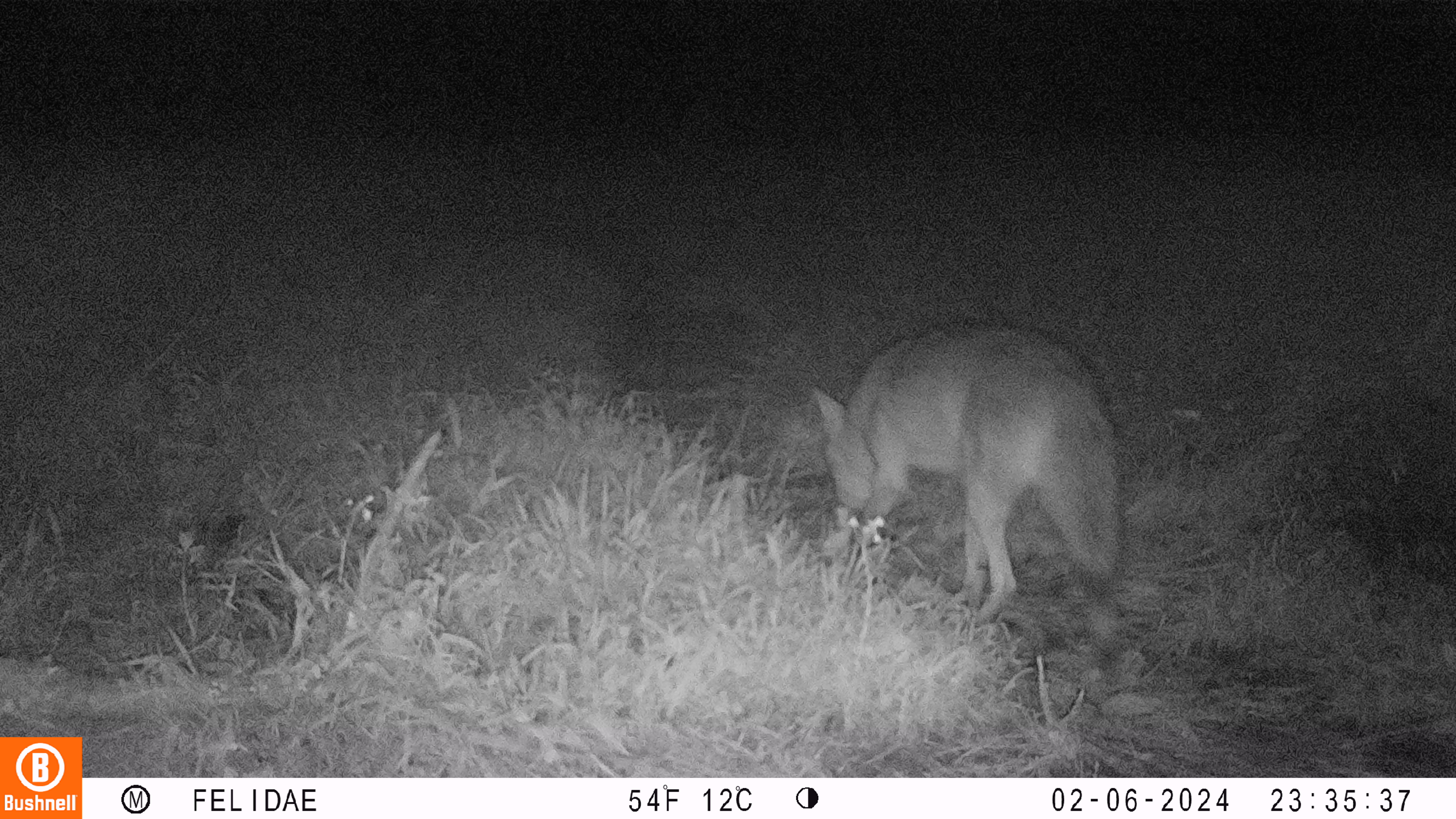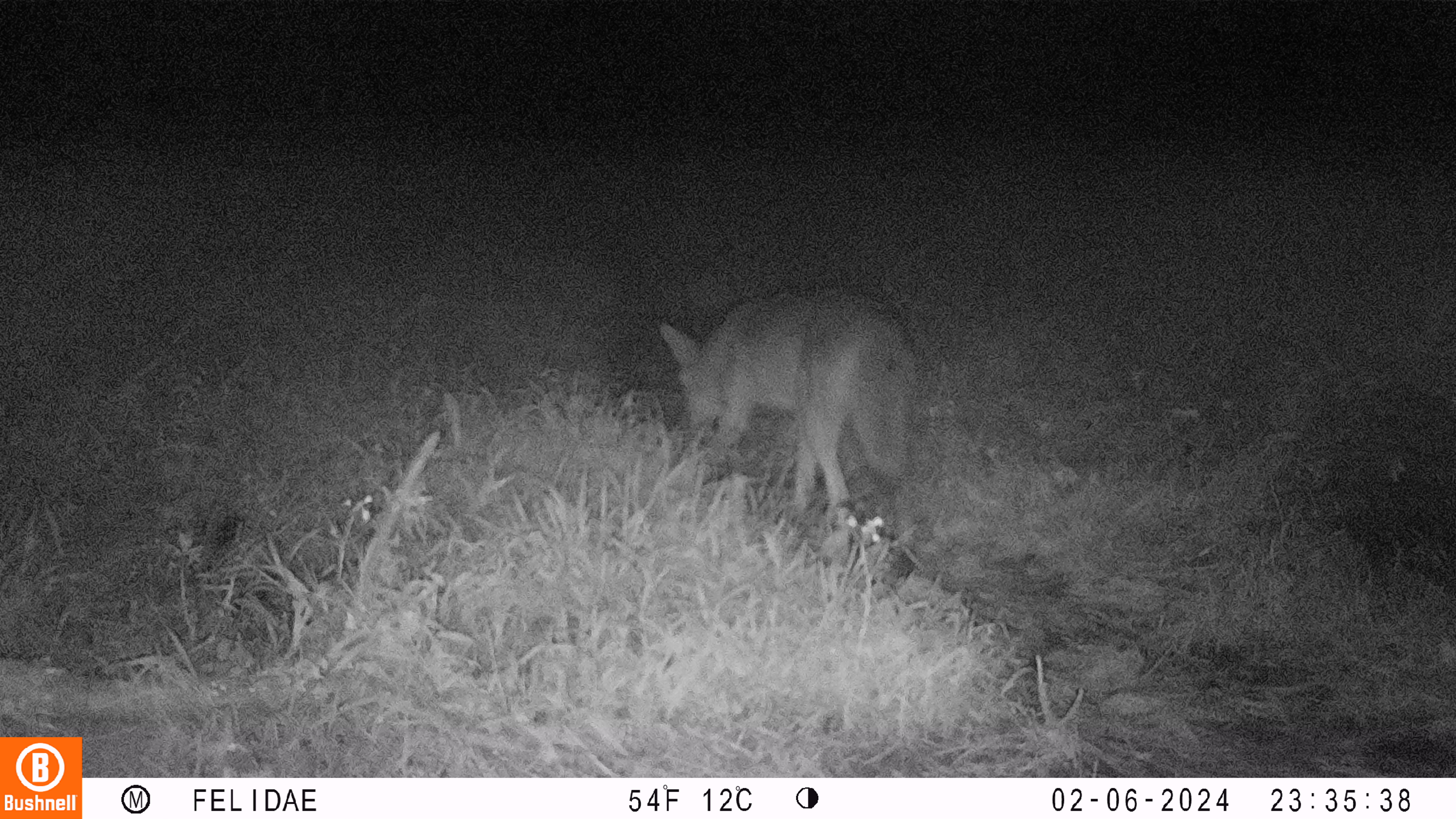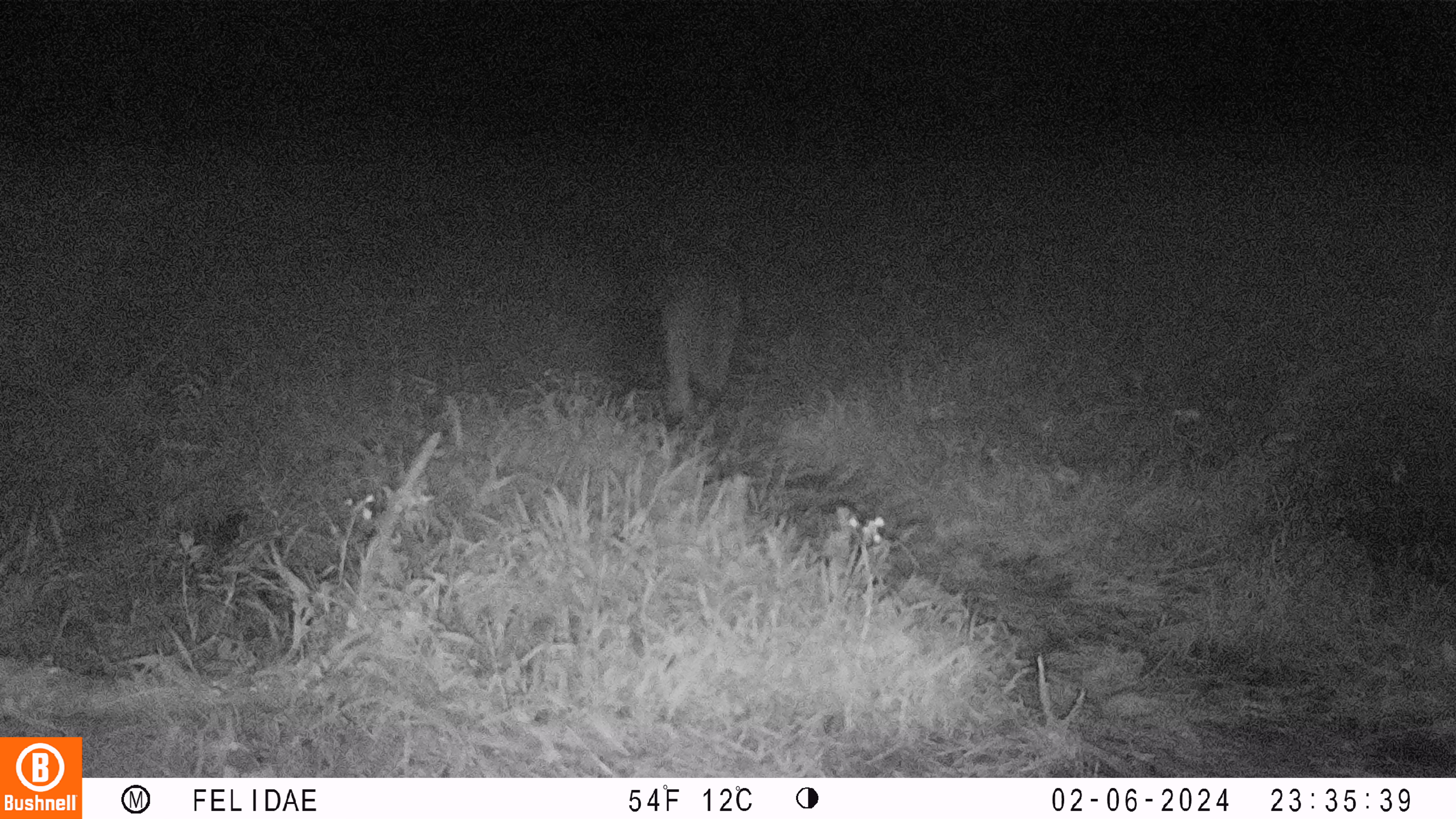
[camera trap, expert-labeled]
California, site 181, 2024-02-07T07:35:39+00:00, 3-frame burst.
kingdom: Animalia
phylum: Chordata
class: Mammalia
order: Carnivora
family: Canidae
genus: Canis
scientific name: Canis latrans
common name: coyote